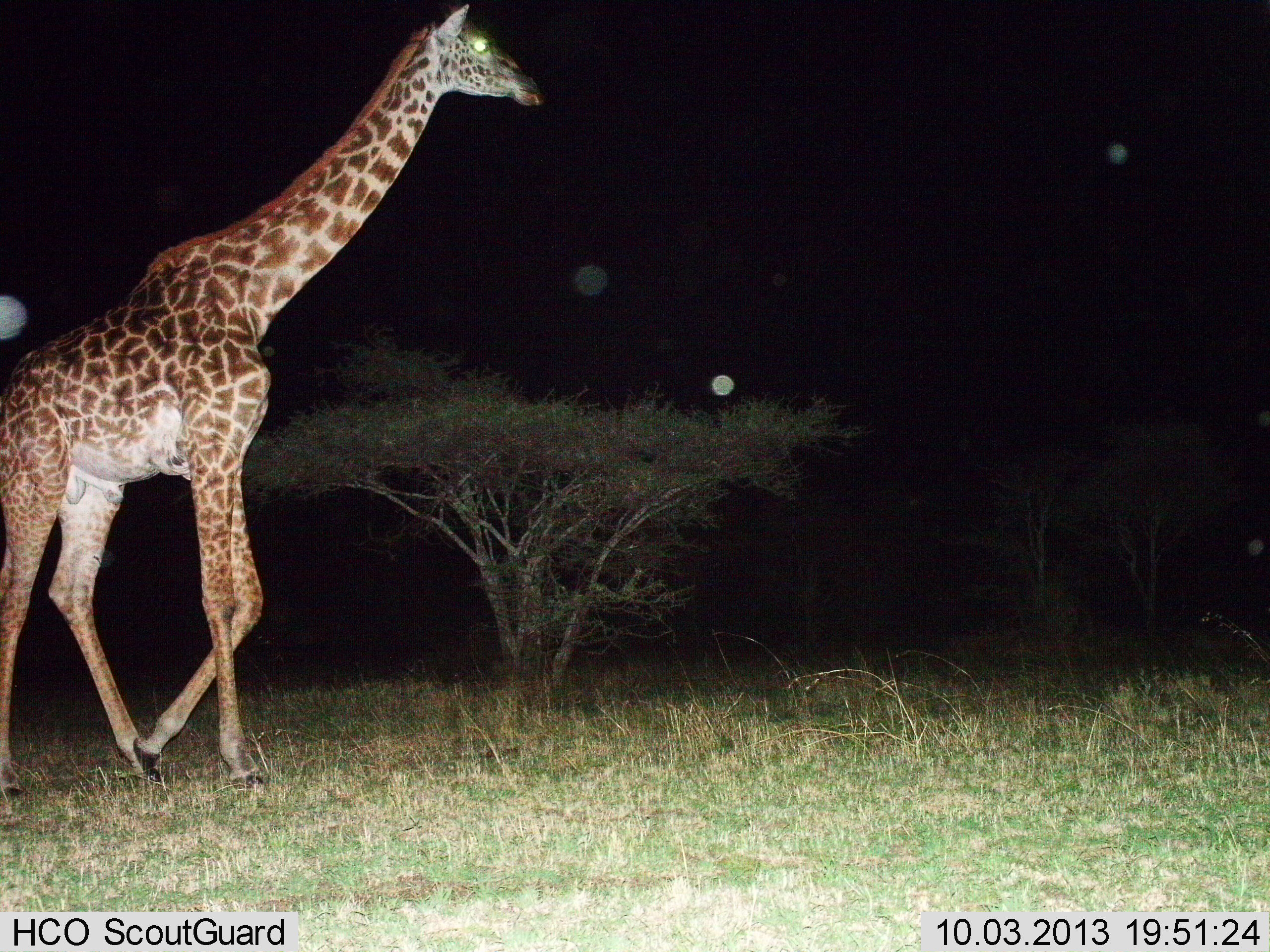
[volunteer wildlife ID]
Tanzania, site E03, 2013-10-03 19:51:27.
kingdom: Animalia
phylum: Chordata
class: Mammalia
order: Artiodactyla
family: Giraffidae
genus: Giraffa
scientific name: Giraffa camelopardalis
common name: giraffe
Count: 1.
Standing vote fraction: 0%.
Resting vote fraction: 0%.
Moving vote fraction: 100%.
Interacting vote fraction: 0%.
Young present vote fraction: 0%.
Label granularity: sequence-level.